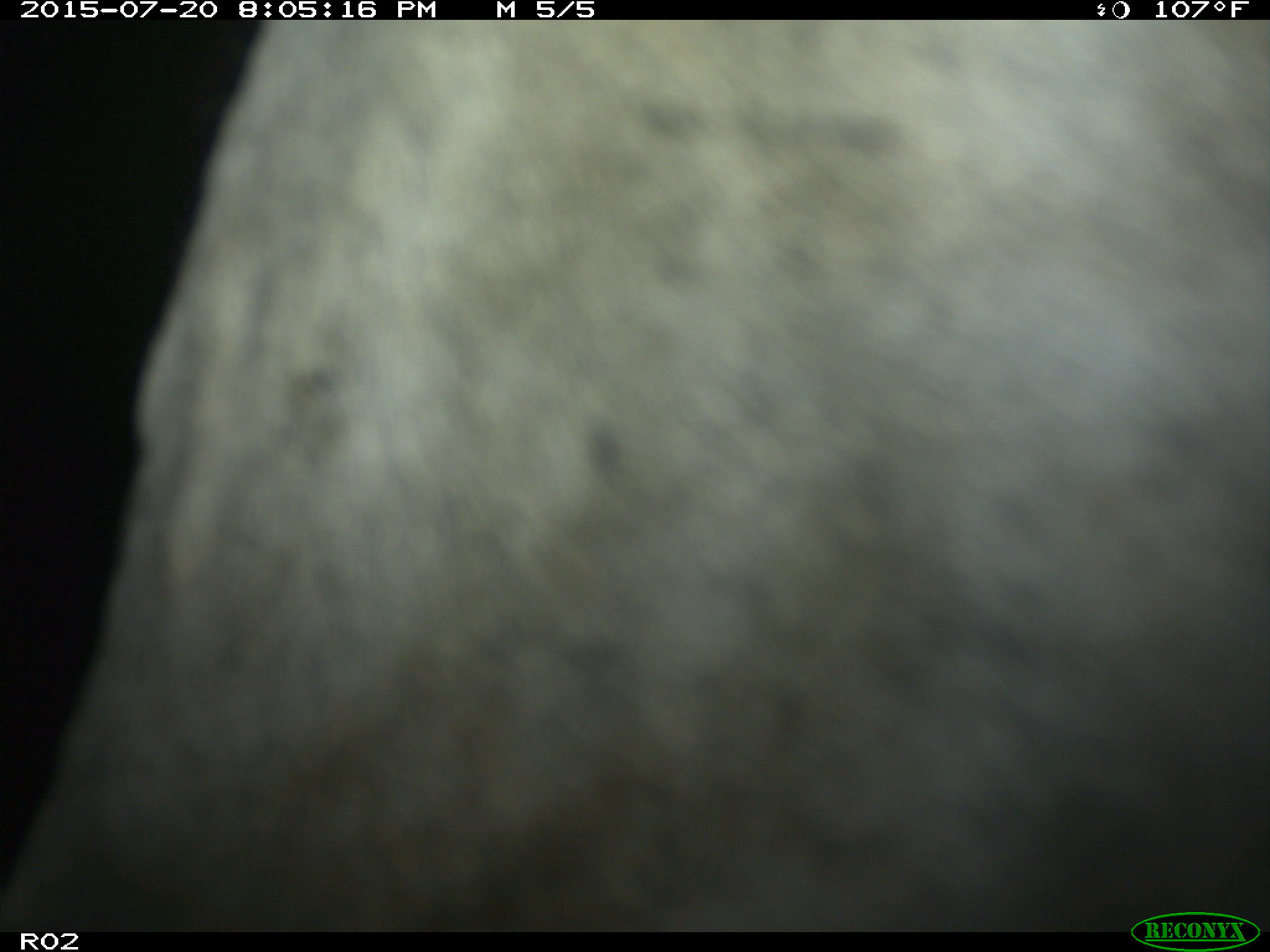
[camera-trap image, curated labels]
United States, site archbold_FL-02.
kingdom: Animalia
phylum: Chordata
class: Mammalia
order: Artiodactyla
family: Bovidae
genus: Bos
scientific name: Bos taurus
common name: domestic cow